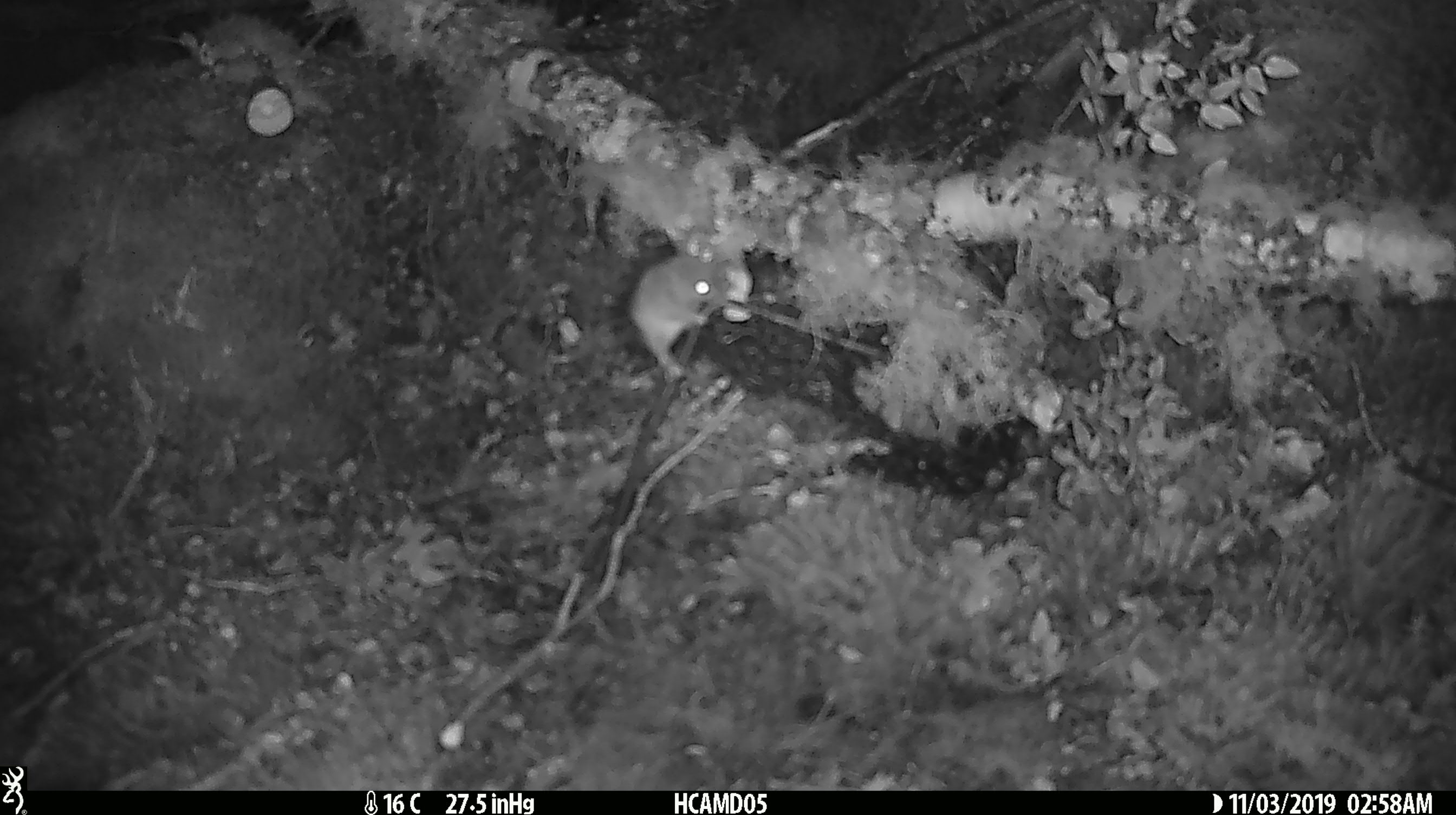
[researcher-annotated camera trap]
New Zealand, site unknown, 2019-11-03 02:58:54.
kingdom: Animalia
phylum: Chordata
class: Mammalia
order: Rodentia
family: Muridae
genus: Mus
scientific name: Mus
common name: mouse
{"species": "mouse (Mus)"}